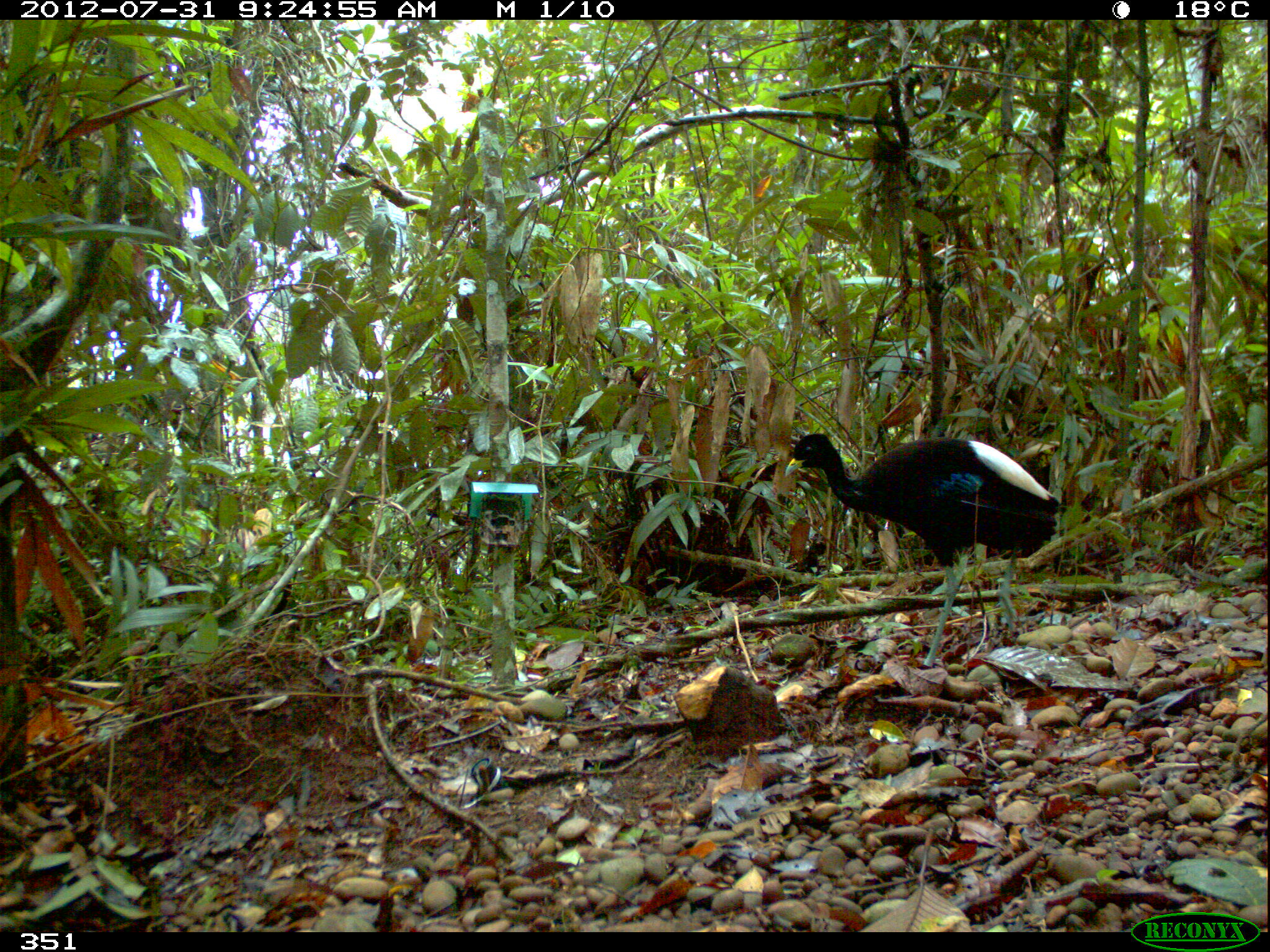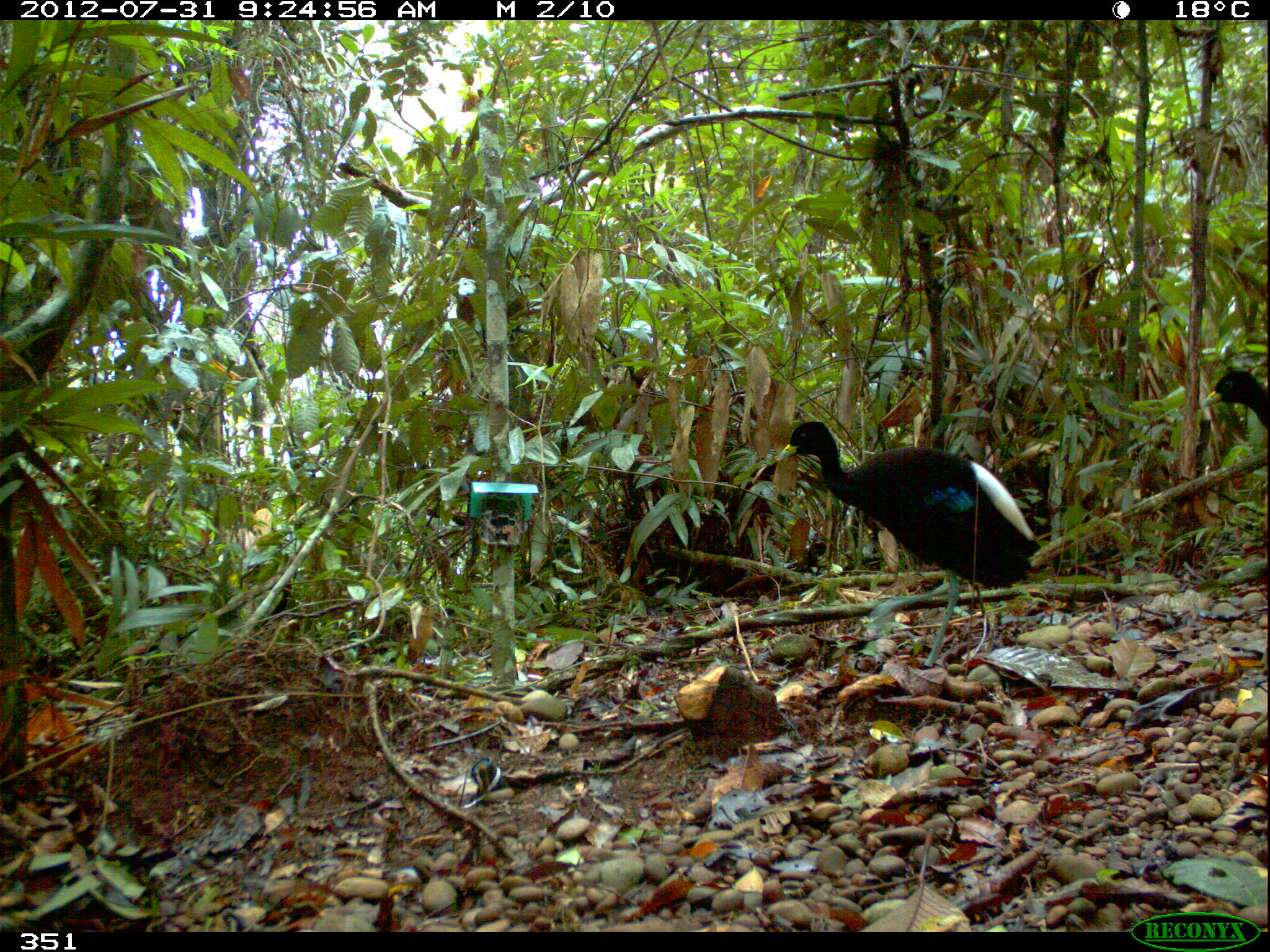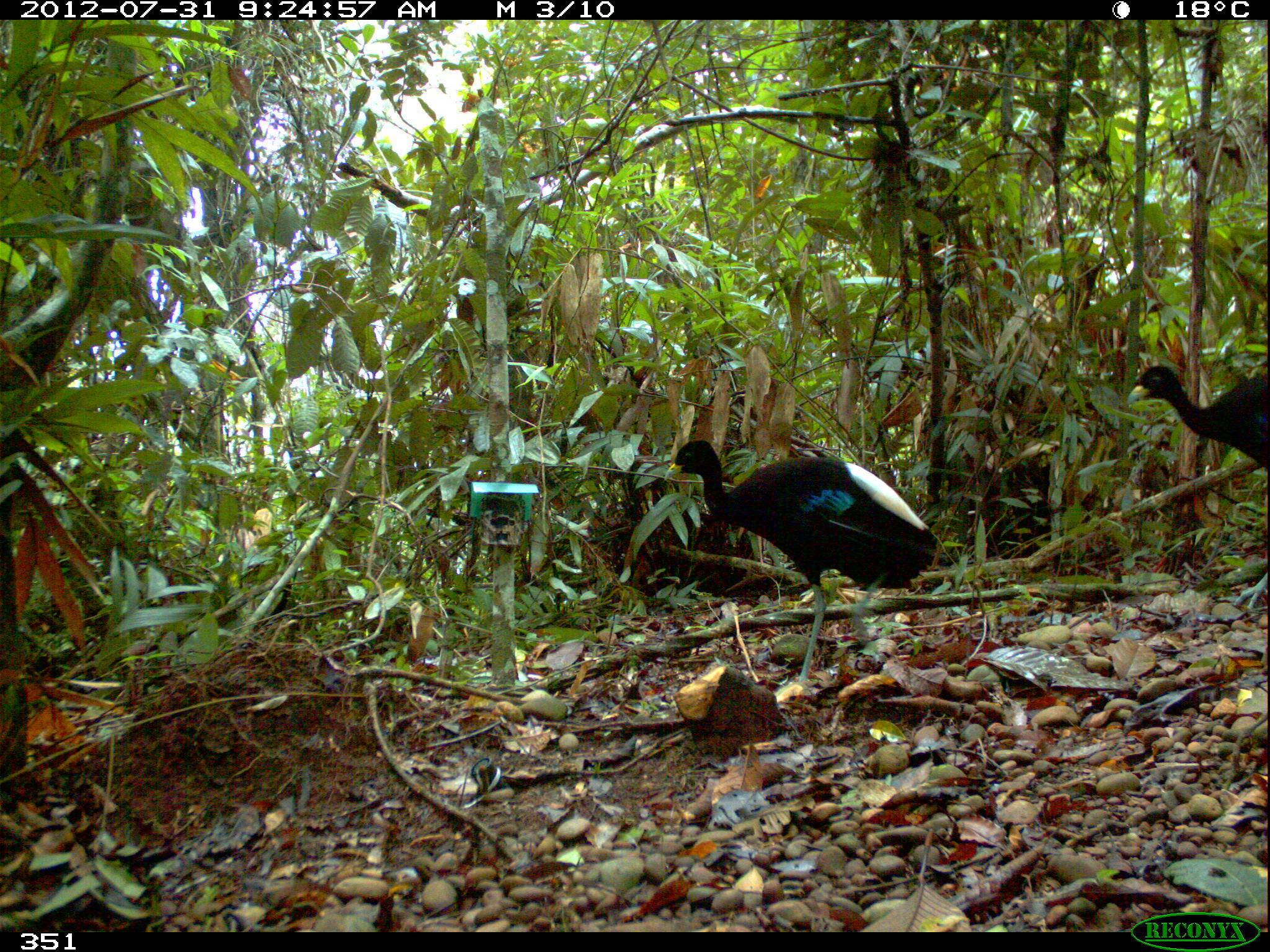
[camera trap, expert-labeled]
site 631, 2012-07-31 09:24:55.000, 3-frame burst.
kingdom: Animalia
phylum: Chordata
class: Aves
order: Gruiformes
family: Psophiidae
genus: Psophia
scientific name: Psophia leucoptera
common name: pale-winged trumpeter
Psophia leucoptera (pale-winged trumpeter).